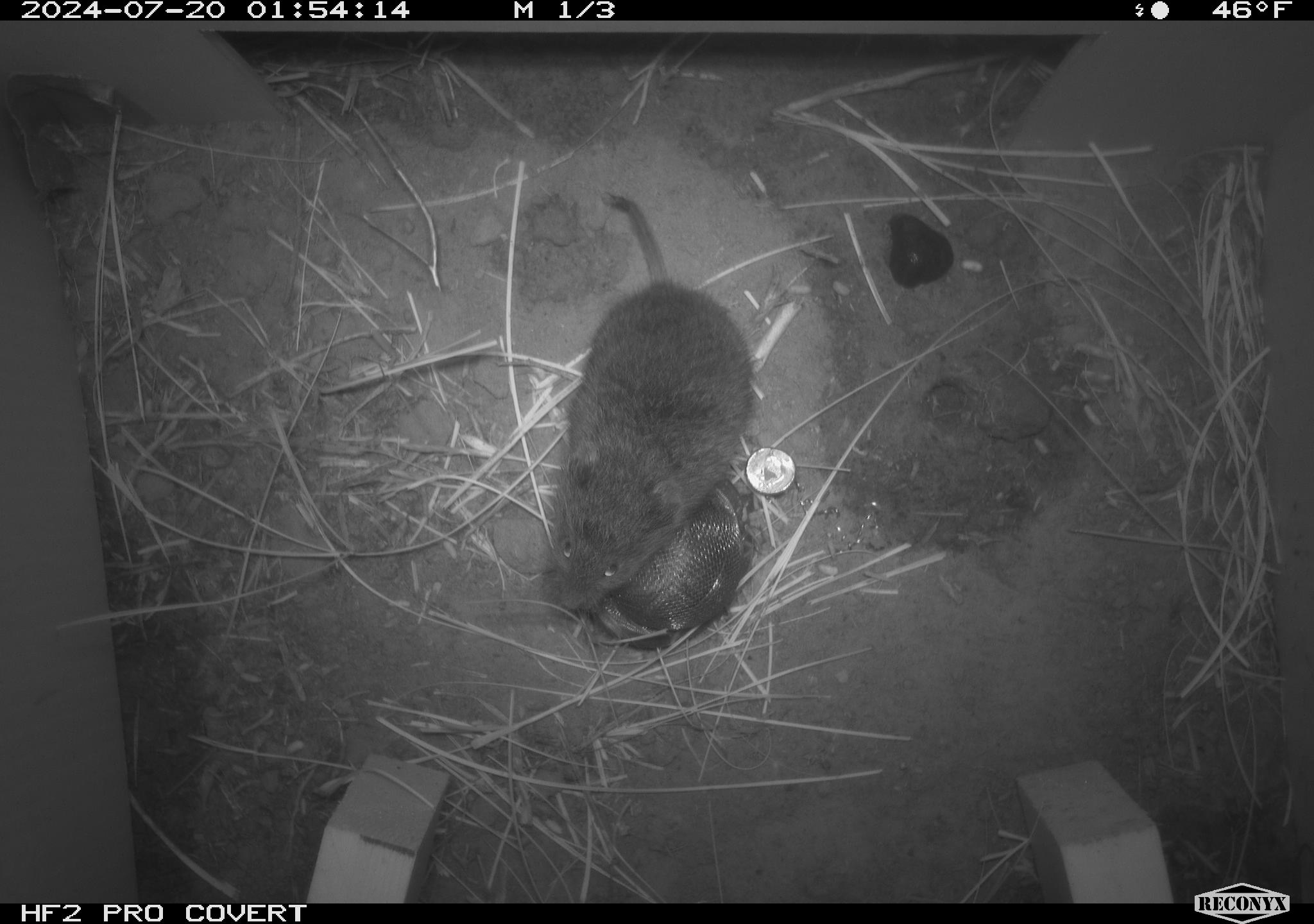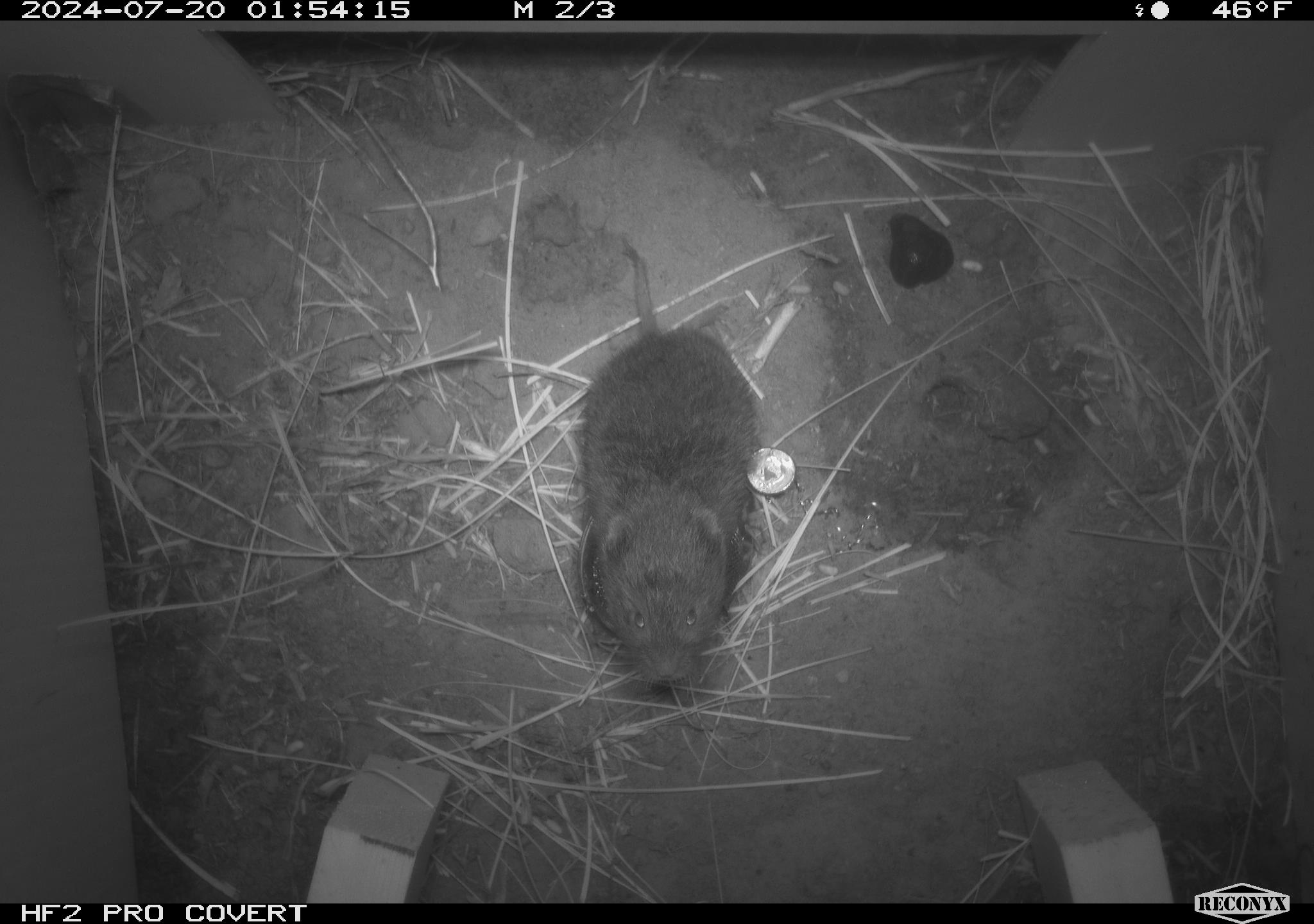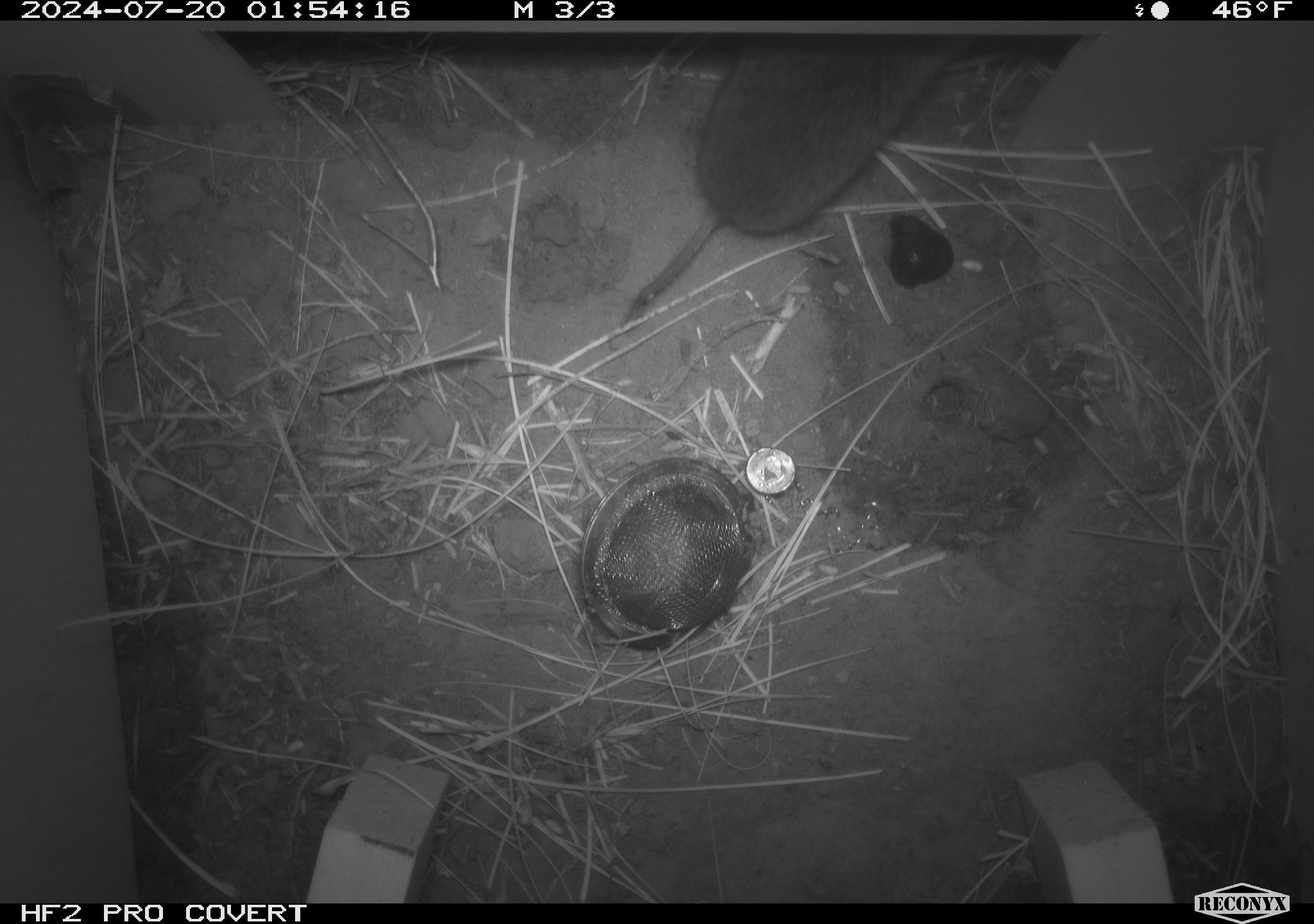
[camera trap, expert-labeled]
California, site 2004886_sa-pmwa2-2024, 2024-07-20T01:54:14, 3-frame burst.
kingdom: Animalia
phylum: Chordata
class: Mammalia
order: Rodentia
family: Cricetidae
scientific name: Arvicolinae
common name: voles, lemmings, and muskrats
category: arvicolinae subfamily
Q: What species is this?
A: Arvicolinae subfamily (voles, lemmings, and muskrats) (Arvicolinae).